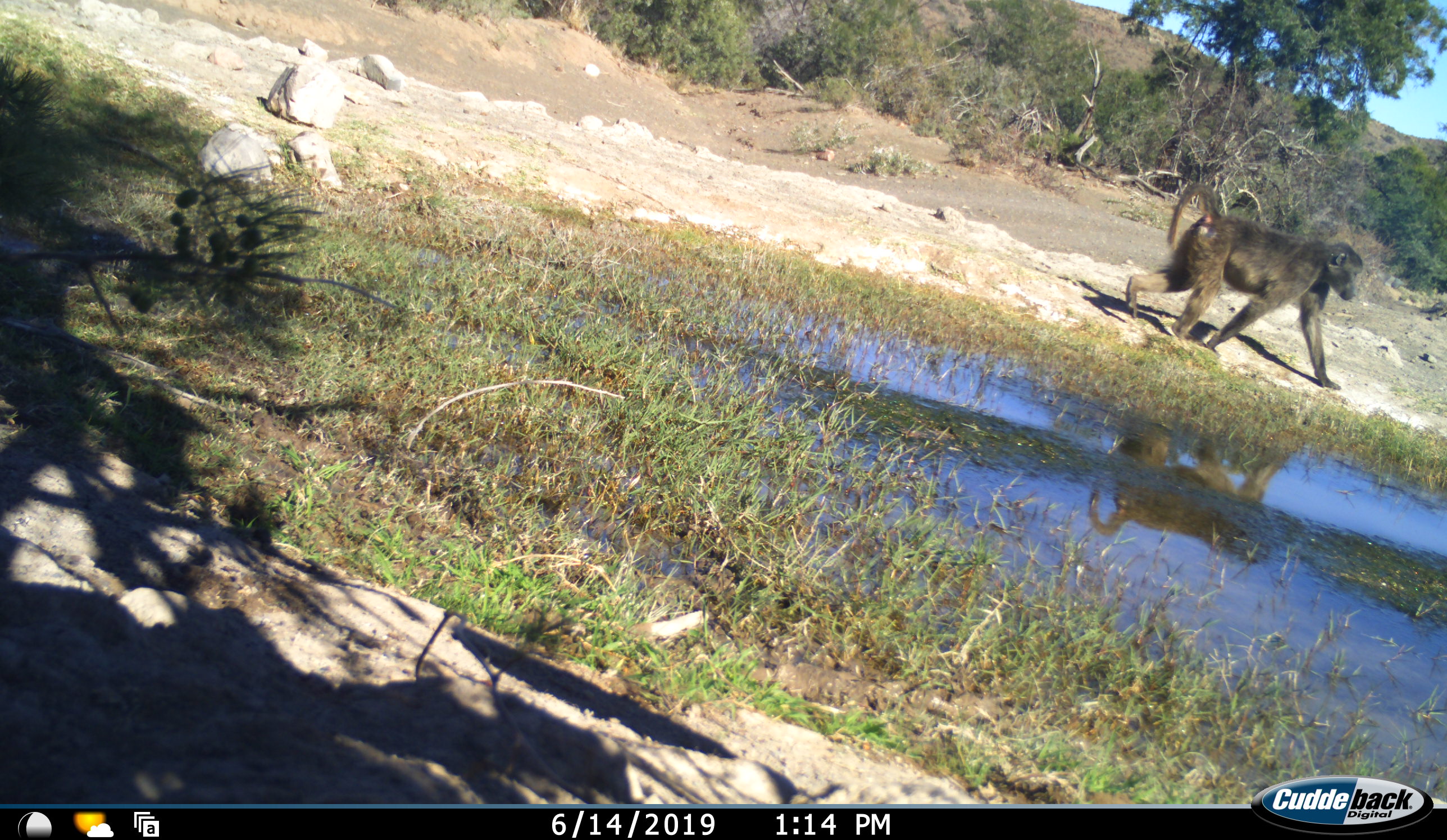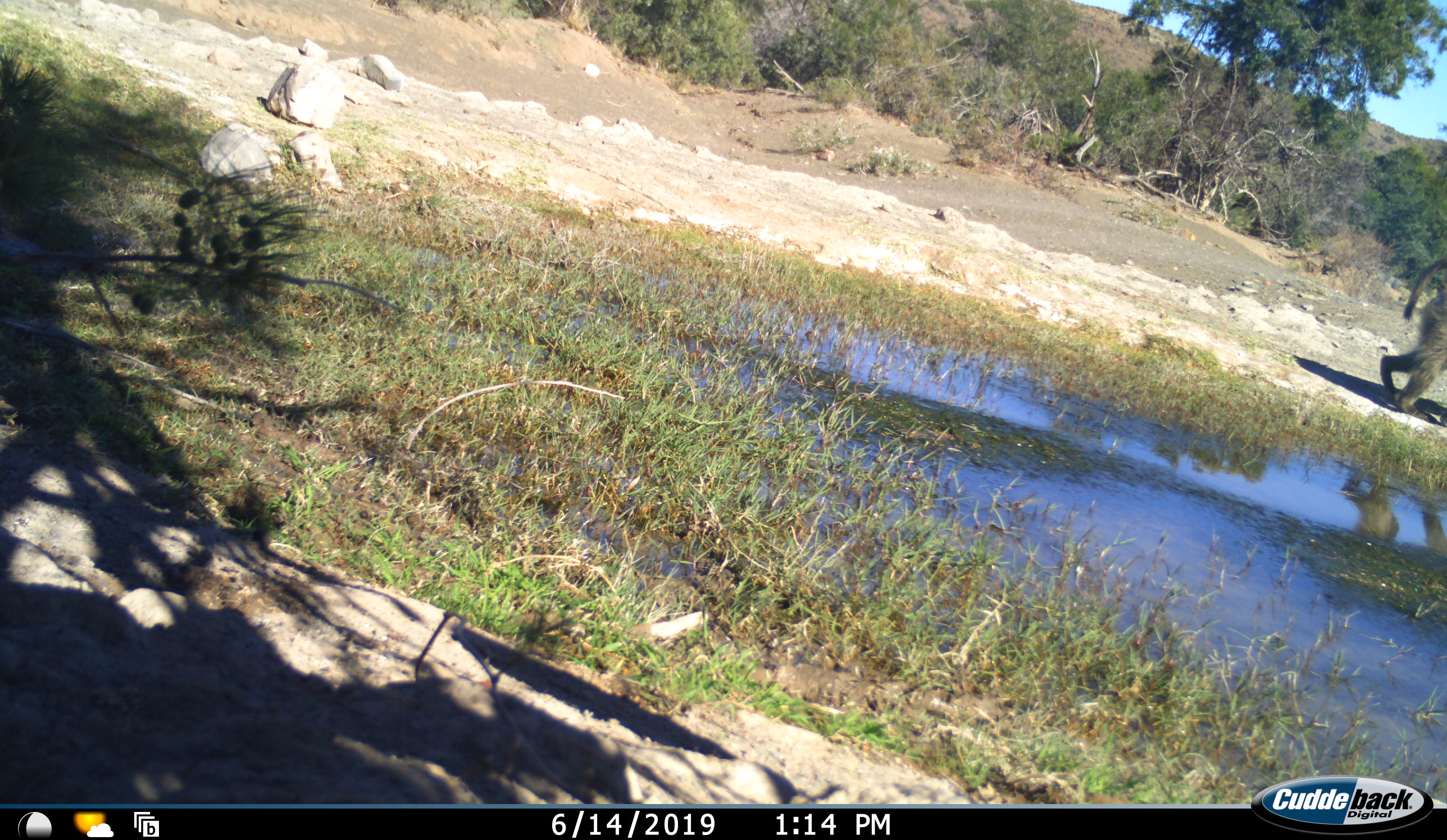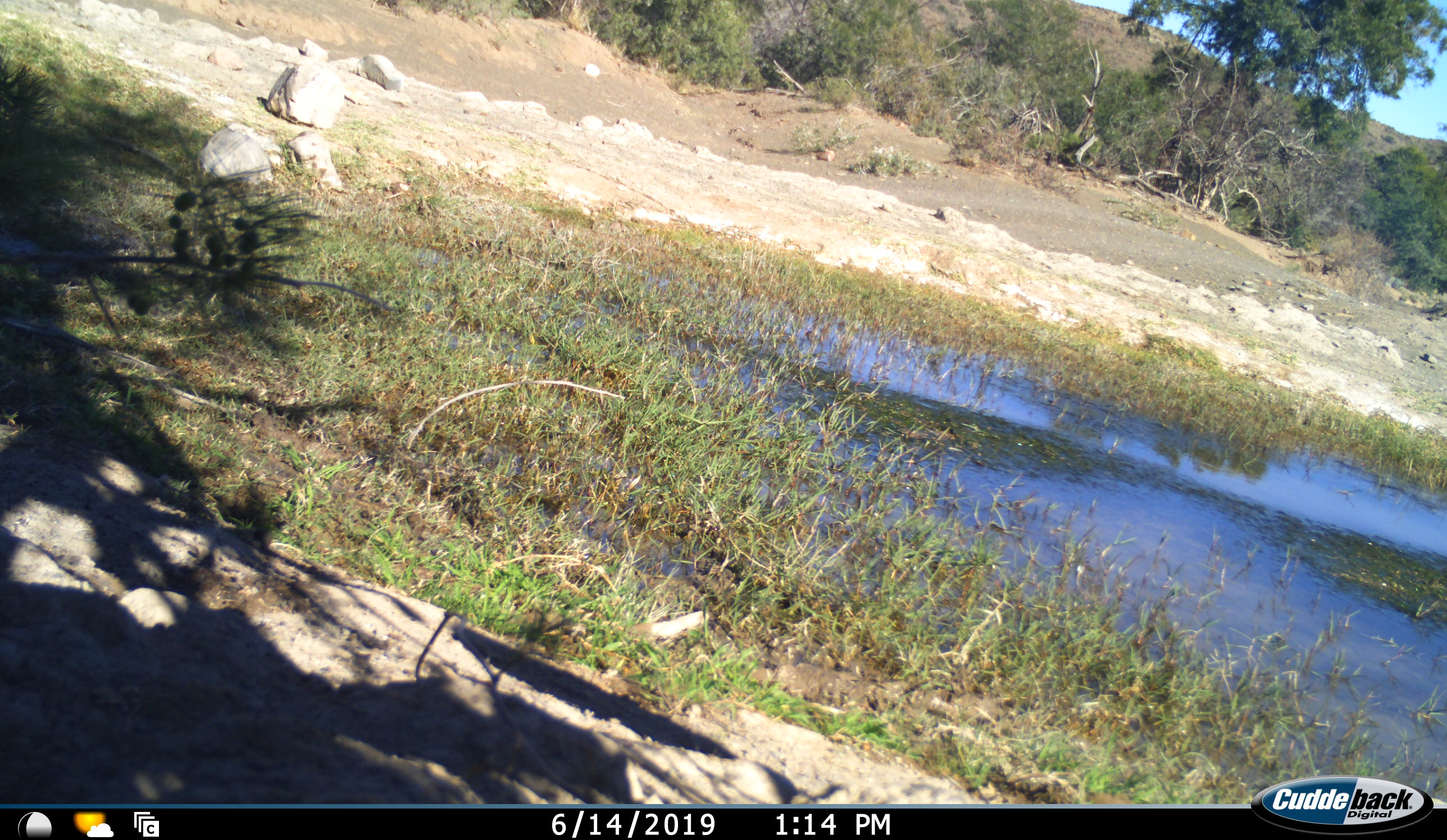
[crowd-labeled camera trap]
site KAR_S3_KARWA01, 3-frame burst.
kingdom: Animalia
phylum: Chordata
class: Mammalia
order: Primates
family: Cercopithecidae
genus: Papio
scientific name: Papio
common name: baboon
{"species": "baboon (Papio)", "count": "1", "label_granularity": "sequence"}